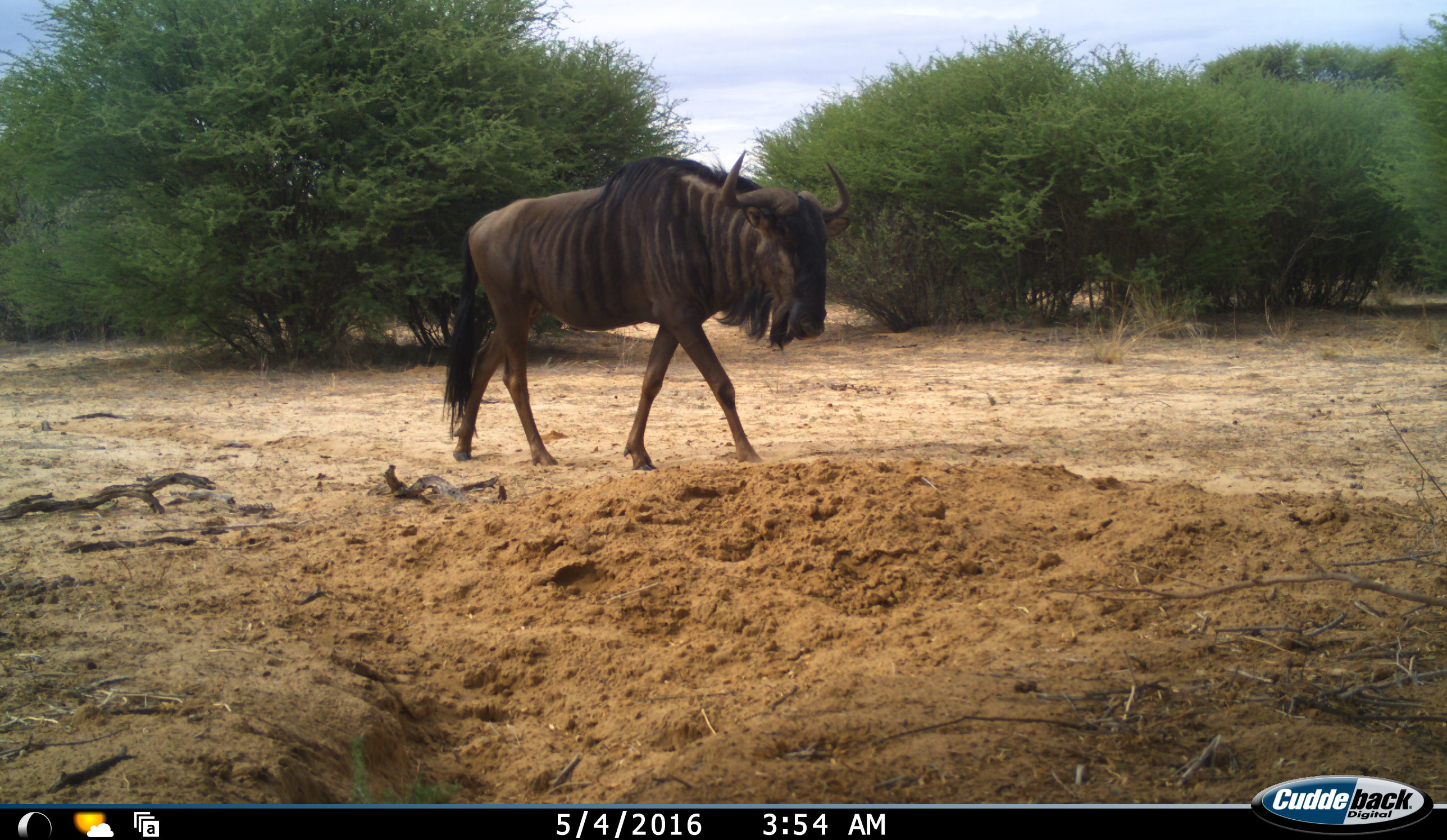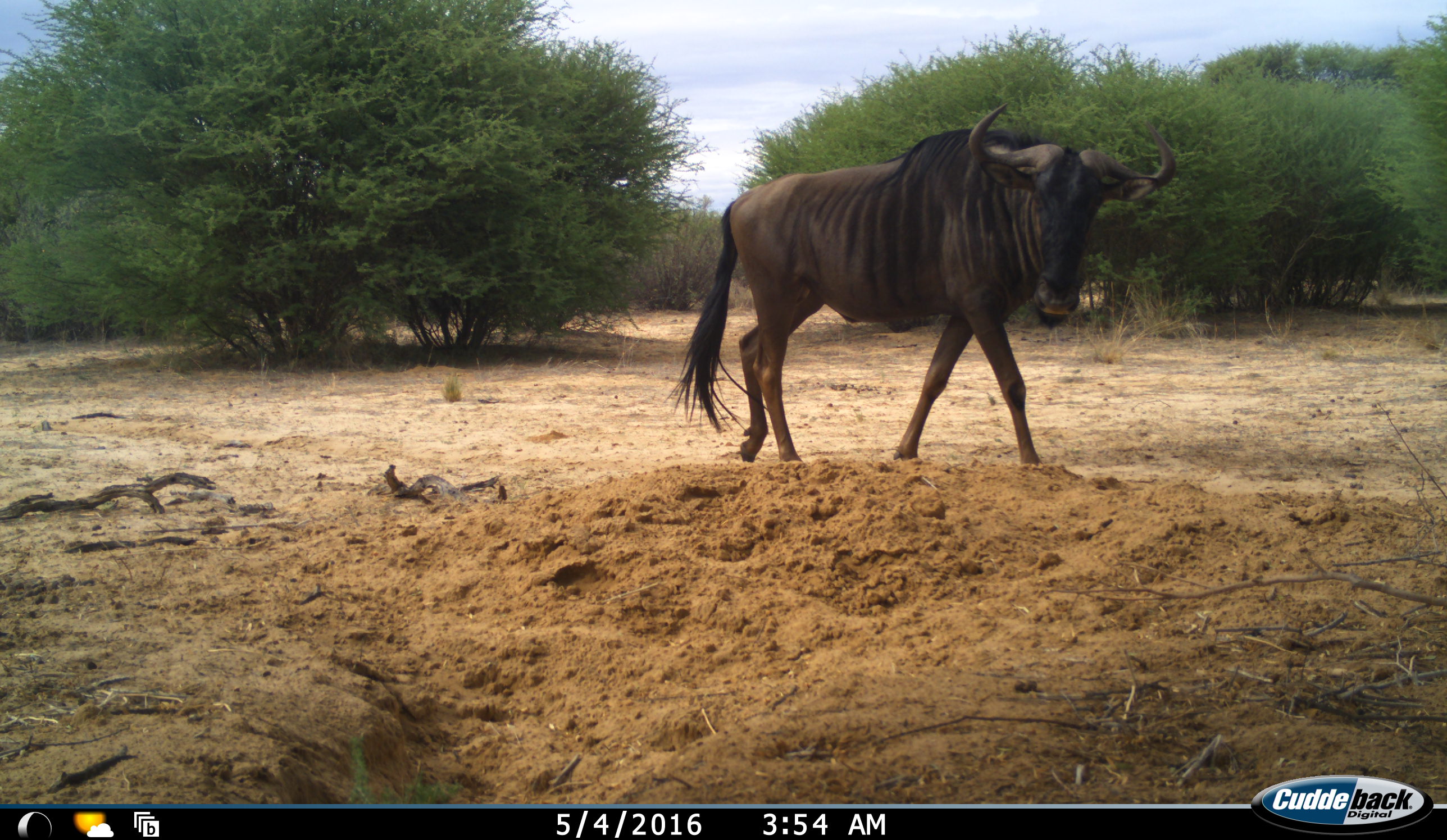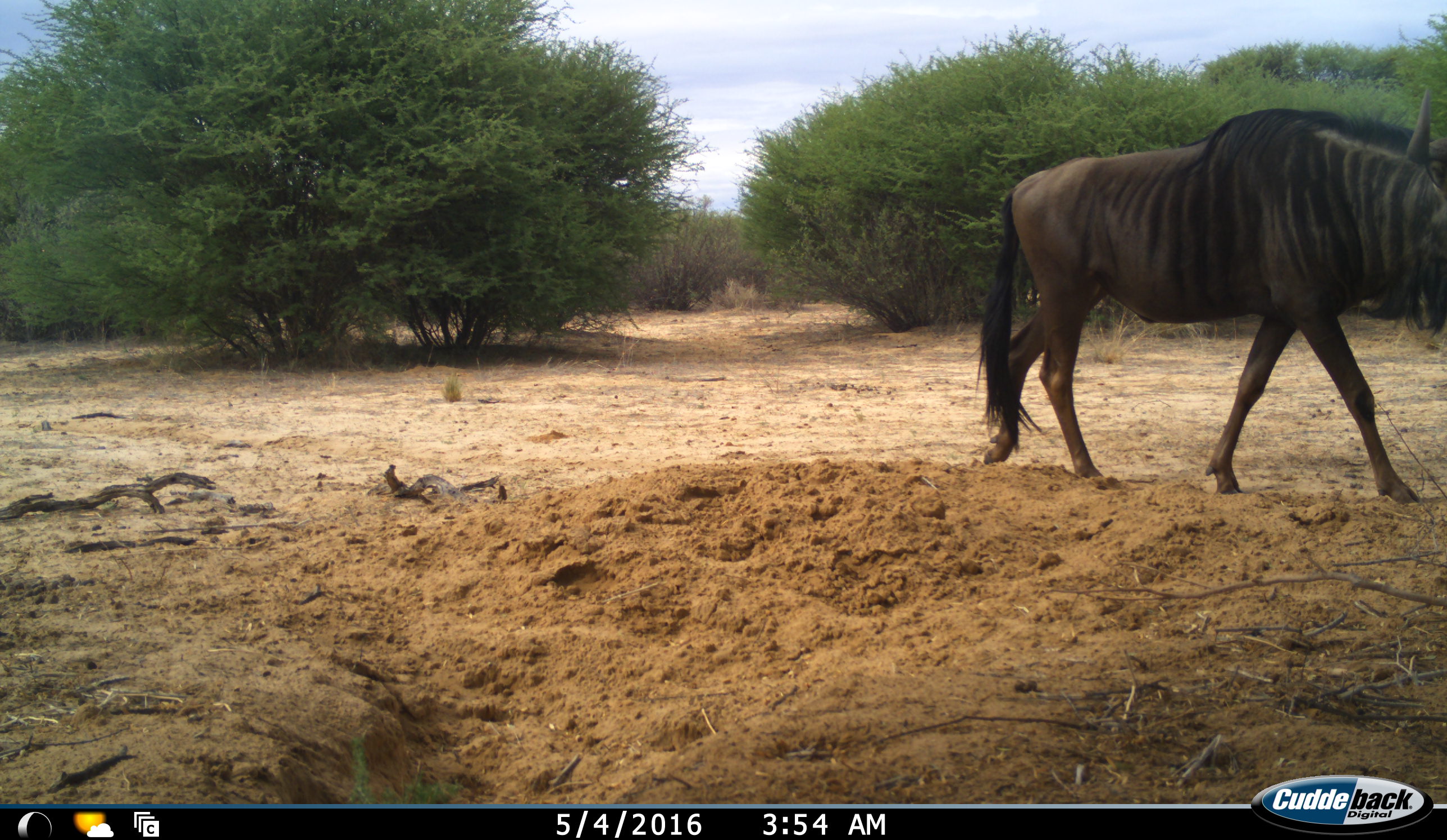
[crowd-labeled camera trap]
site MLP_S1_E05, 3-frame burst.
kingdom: Animalia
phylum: Chordata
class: Mammalia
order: Artiodactyla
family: Bovidae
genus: Connochaetes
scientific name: Connochaetes taurinus taurinus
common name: blue wildebeest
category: wildebeestblue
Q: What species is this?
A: Wildebeestblue (blue wildebeest) (Connochaetes taurinus taurinus).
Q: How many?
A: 1.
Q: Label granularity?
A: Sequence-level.